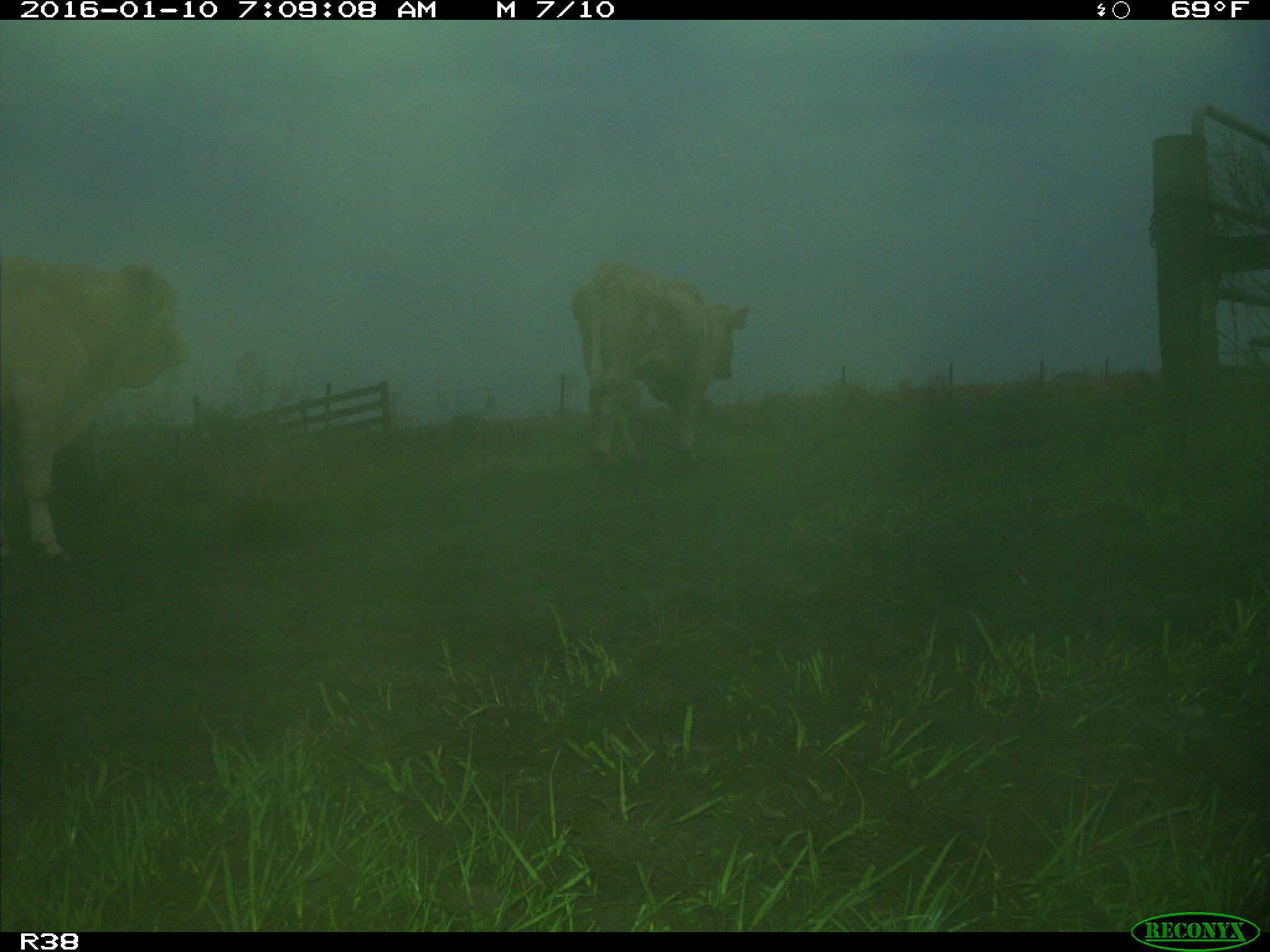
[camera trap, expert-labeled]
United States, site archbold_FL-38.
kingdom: Animalia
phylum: Chordata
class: Mammalia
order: Artiodactyla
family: Bovidae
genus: Bos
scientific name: Bos taurus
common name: domestic cow